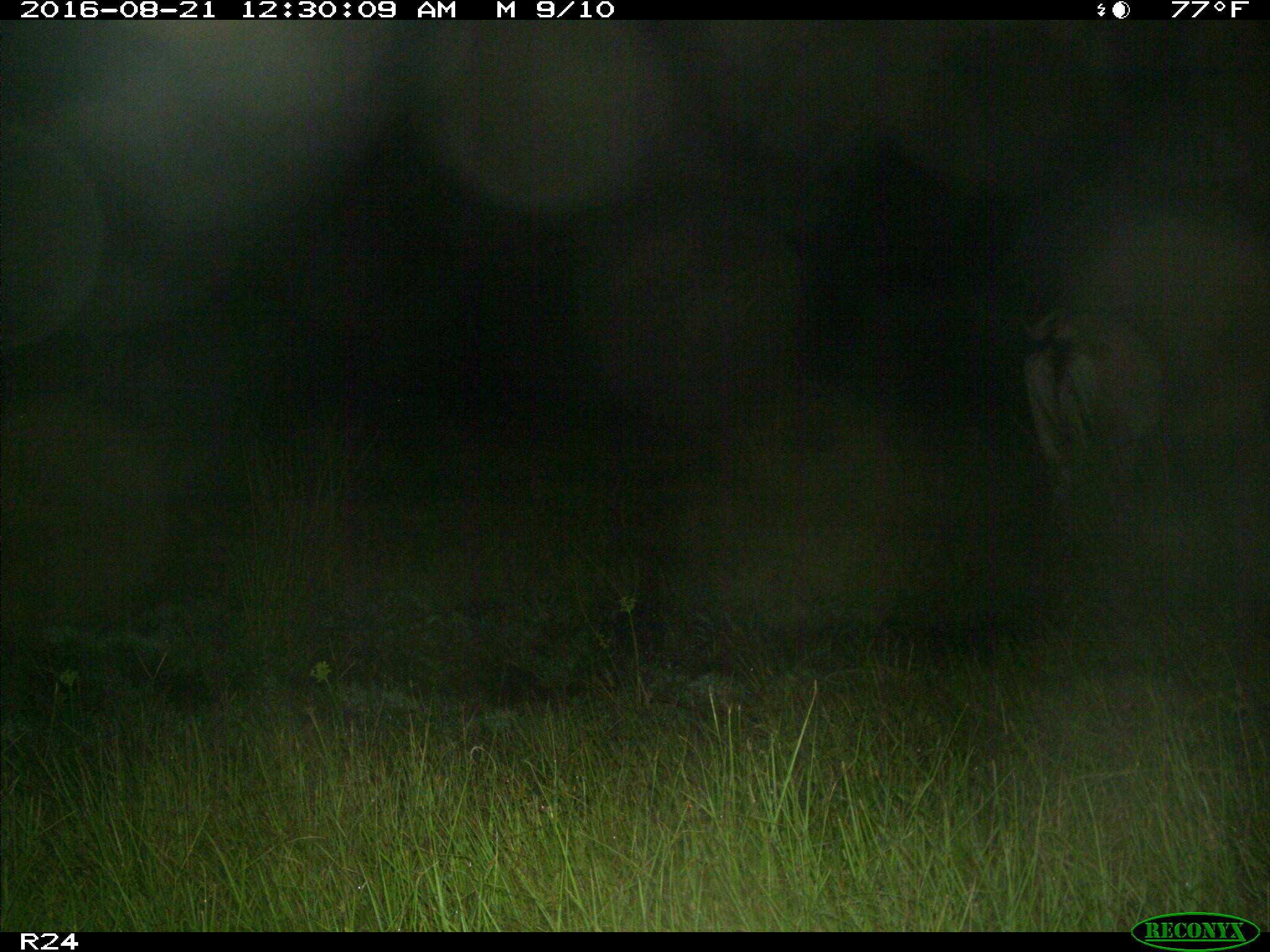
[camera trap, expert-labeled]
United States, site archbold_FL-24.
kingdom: Animalia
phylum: Chordata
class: Mammalia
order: Artiodactyla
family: Bovidae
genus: Bos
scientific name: Bos taurus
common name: domestic cow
Bos taurus (domestic cow).